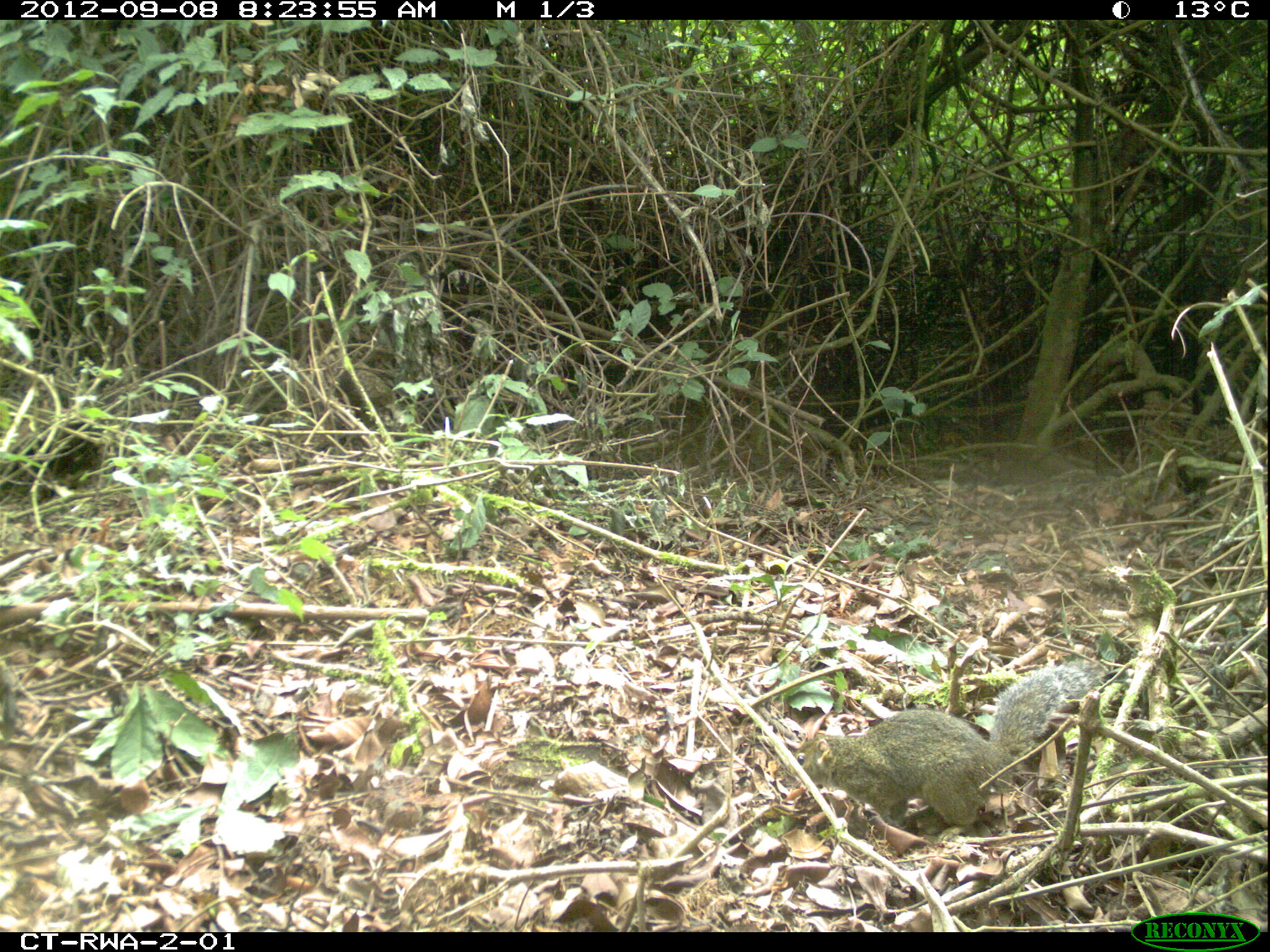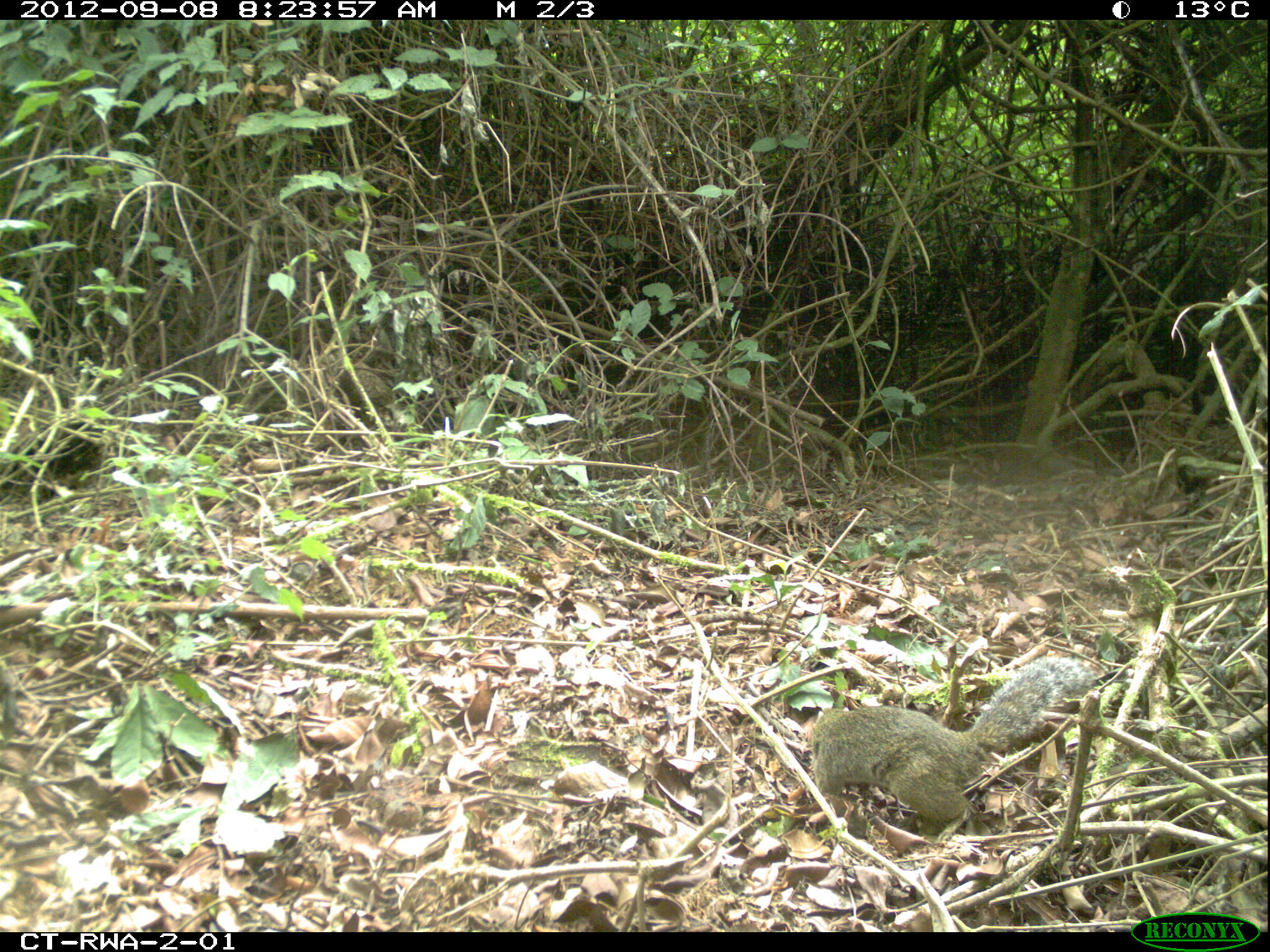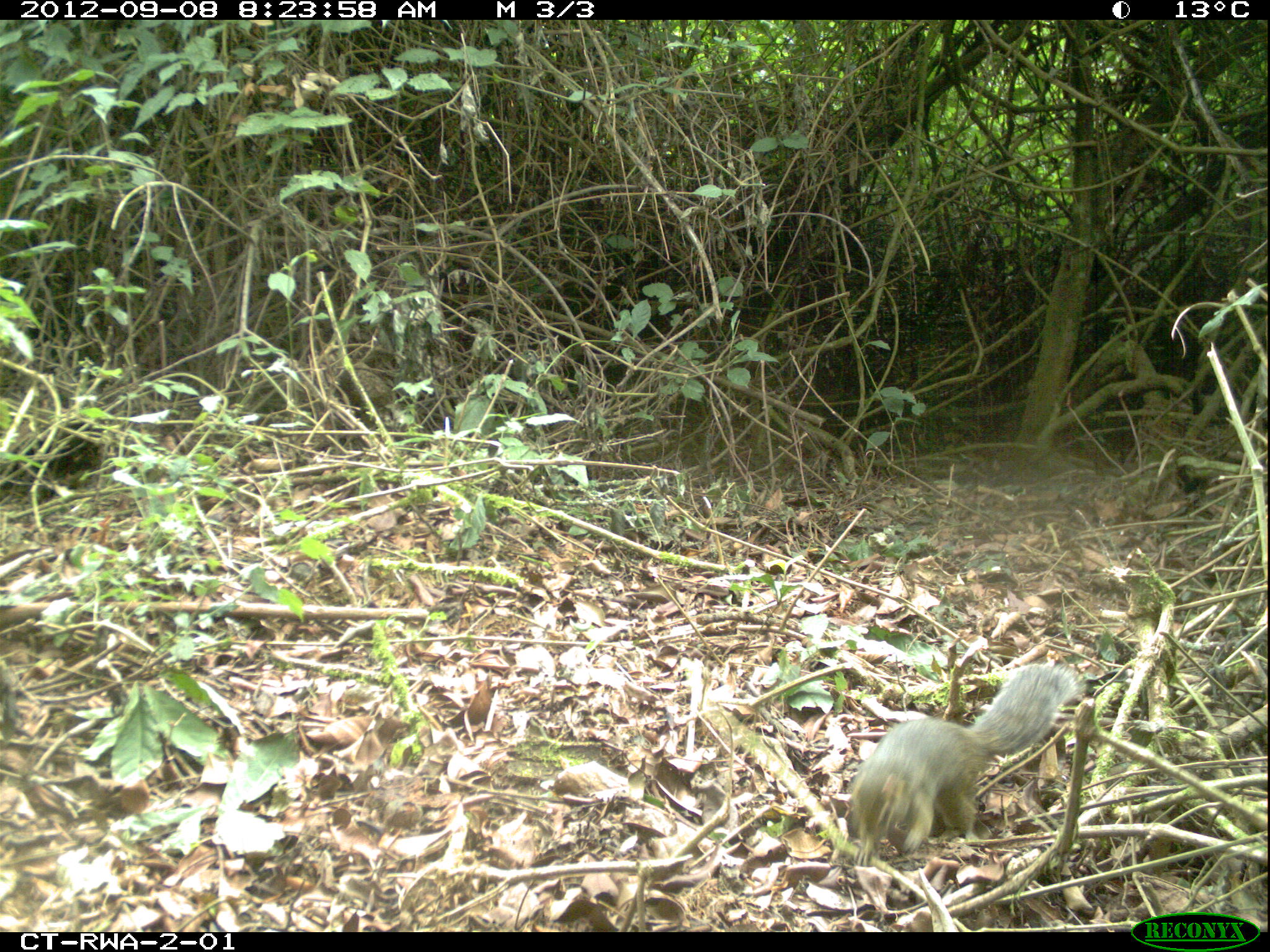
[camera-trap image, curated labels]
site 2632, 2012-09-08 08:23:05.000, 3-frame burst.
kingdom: Animalia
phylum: Chordata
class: Mammalia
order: Rodentia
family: Sciuridae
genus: Funisciurus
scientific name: Funisciurus carruthersi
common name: carruther's mountain squirrel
Funisciurus carruthersi (carruther's mountain squirrel), count 1.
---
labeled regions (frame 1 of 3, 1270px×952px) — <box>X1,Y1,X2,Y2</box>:
funisciurus carruthersi: <box>795,660,1102,843</box>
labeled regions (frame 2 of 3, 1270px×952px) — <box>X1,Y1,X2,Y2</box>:
funisciurus carruthersi: <box>812,652,1093,835</box>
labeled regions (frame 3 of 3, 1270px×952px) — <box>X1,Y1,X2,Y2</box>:
funisciurus carruthersi: <box>847,664,1082,864</box>